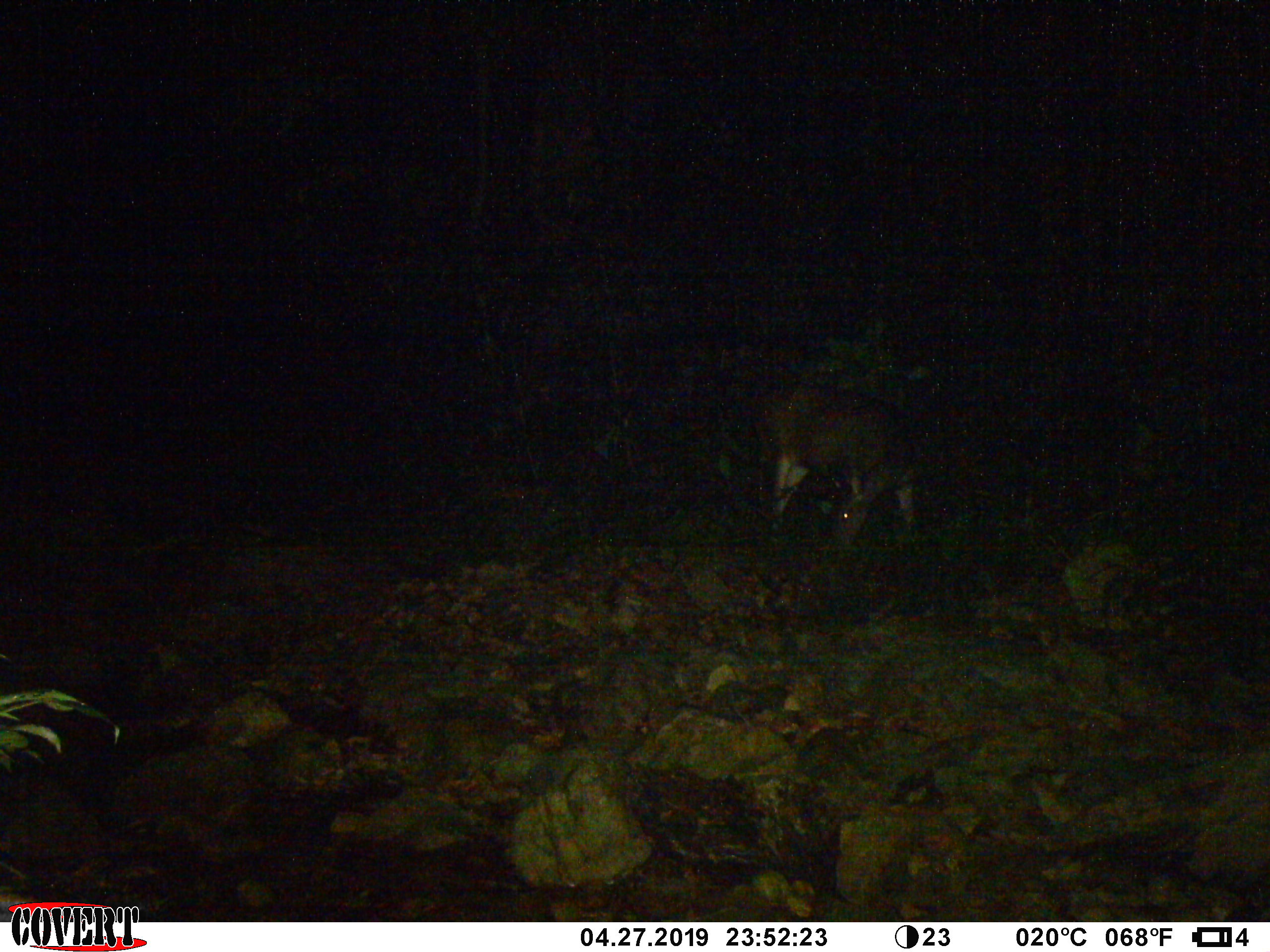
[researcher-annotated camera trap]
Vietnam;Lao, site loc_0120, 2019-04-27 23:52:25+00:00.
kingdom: Animalia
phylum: Chordata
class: Mammalia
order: Artiodactyla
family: Cervidae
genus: Rusa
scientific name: Rusa unicolor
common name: sambar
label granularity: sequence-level